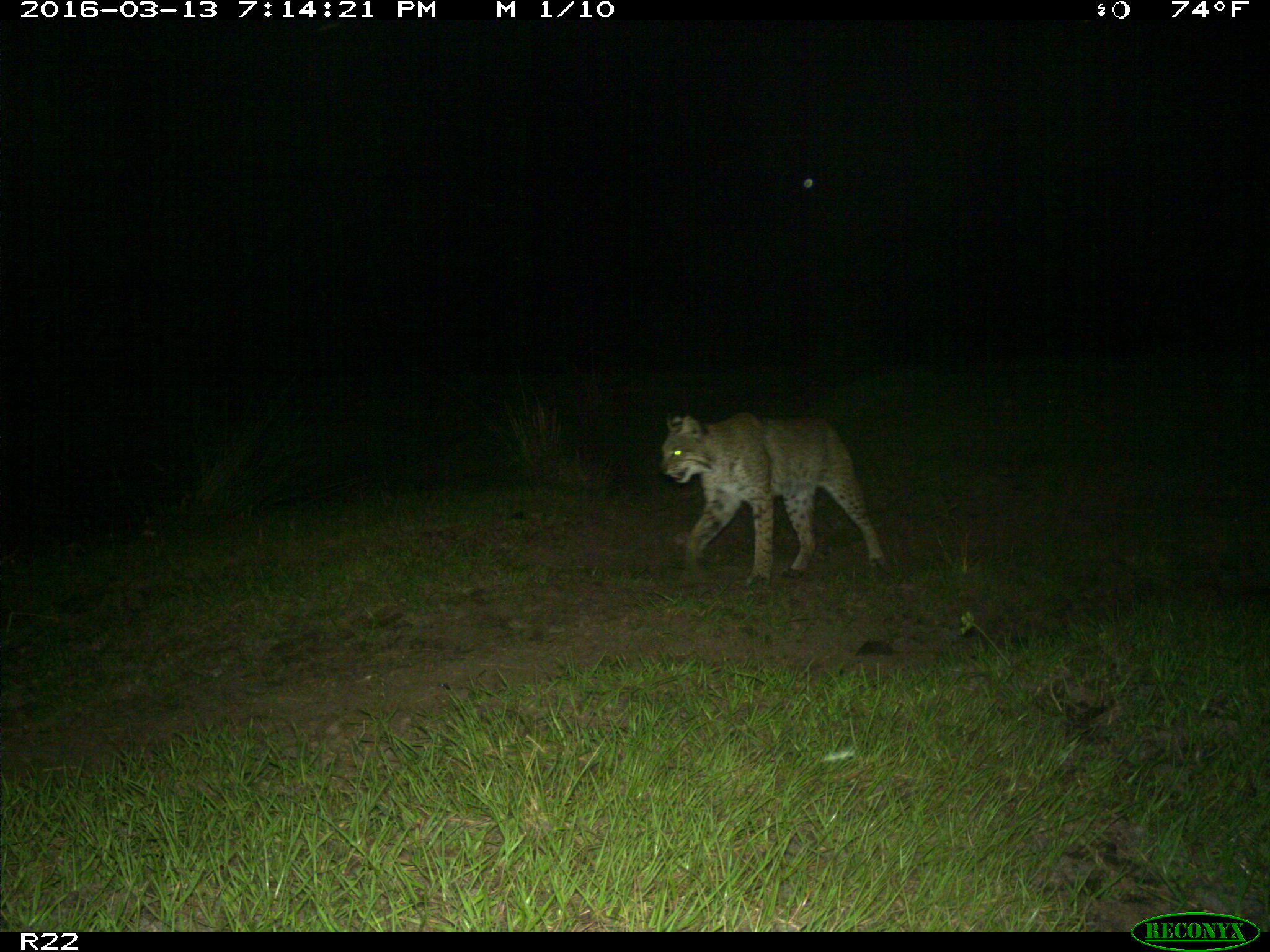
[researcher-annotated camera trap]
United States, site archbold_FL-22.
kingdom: Animalia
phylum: Chordata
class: Mammalia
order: Carnivora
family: Felidae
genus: Lynx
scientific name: Lynx rufus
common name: bobcat